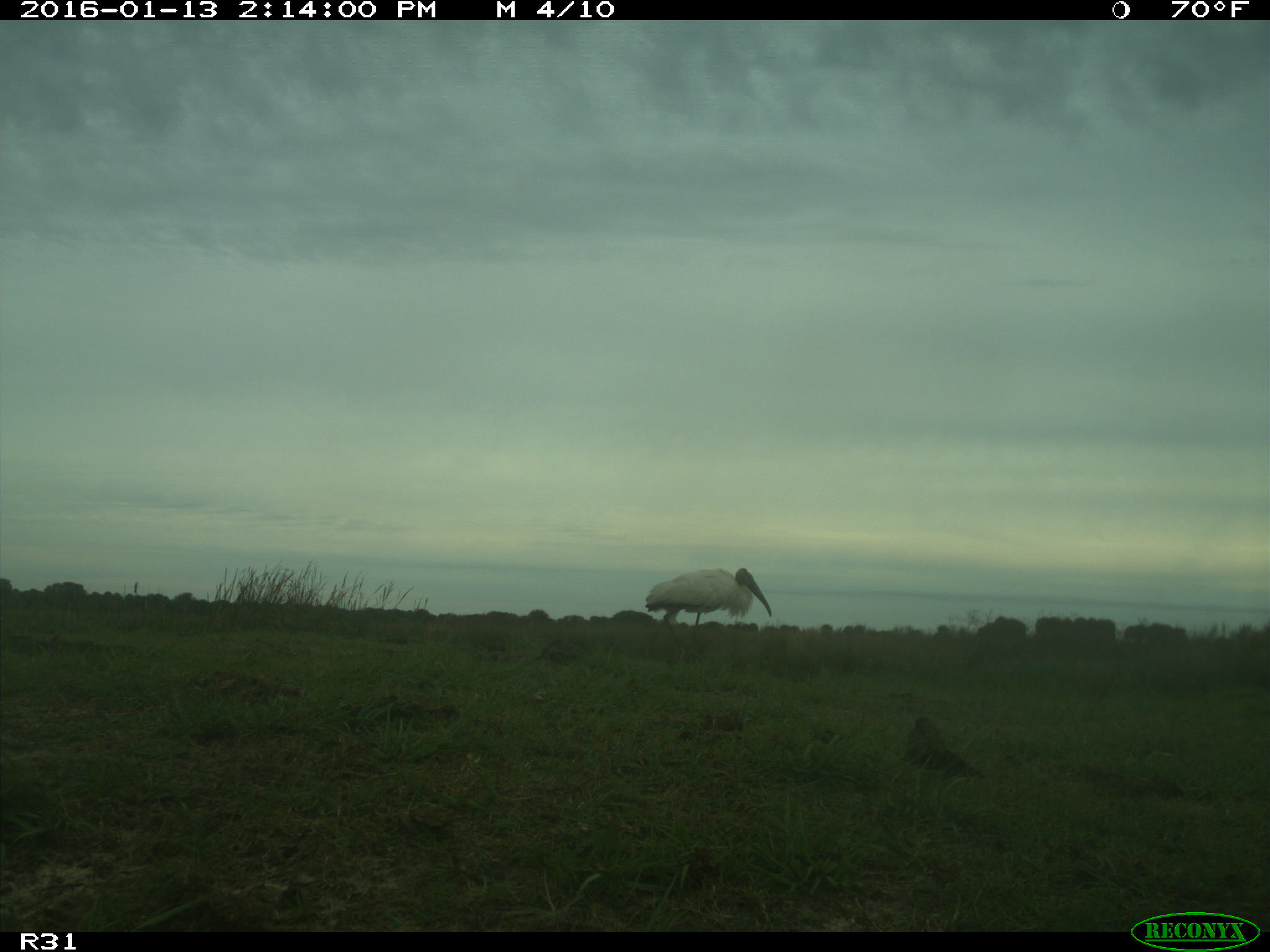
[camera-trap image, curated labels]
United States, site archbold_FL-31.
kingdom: Animalia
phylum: Chordata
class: Aves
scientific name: Aves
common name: birds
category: unidentified bird